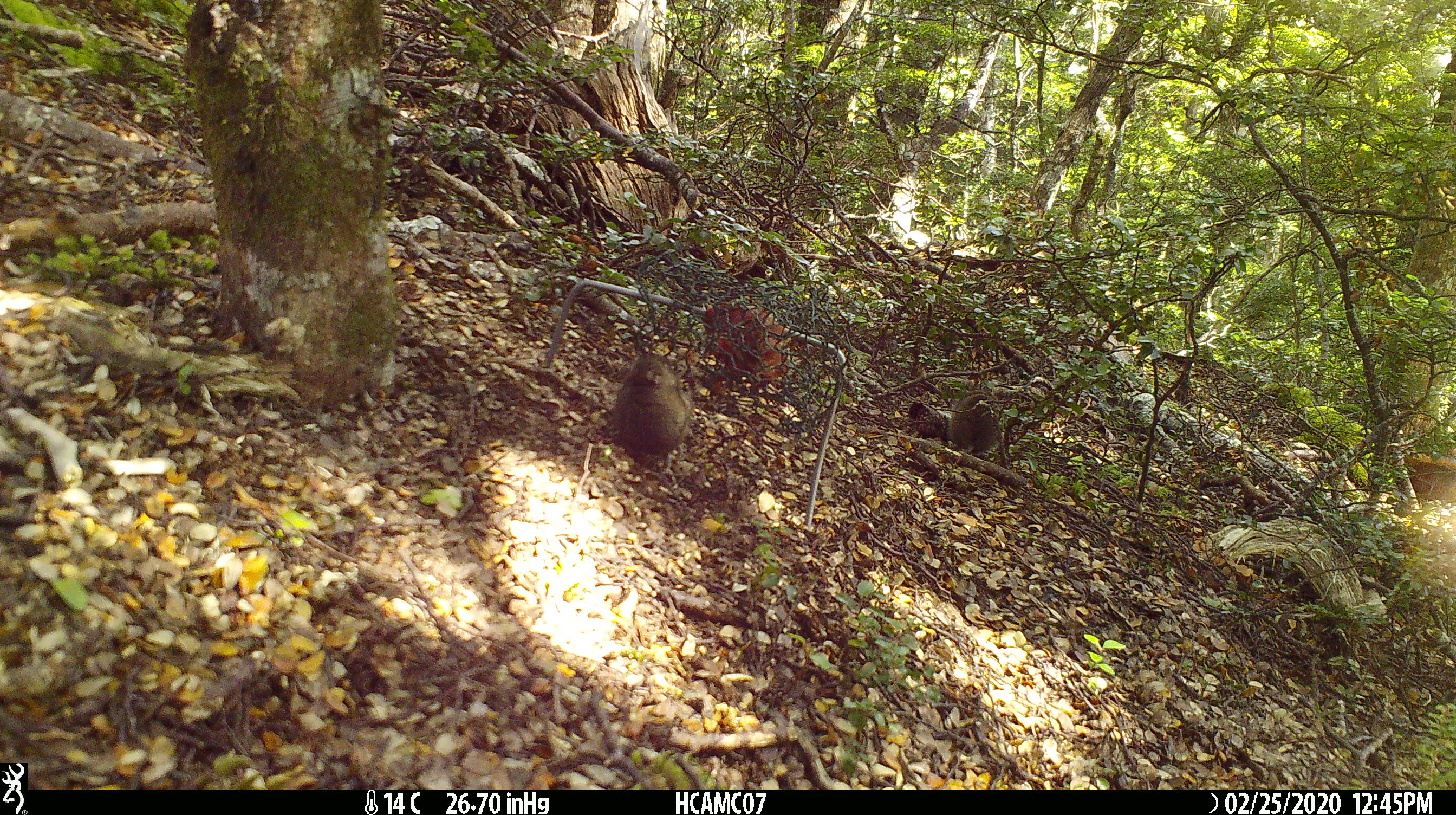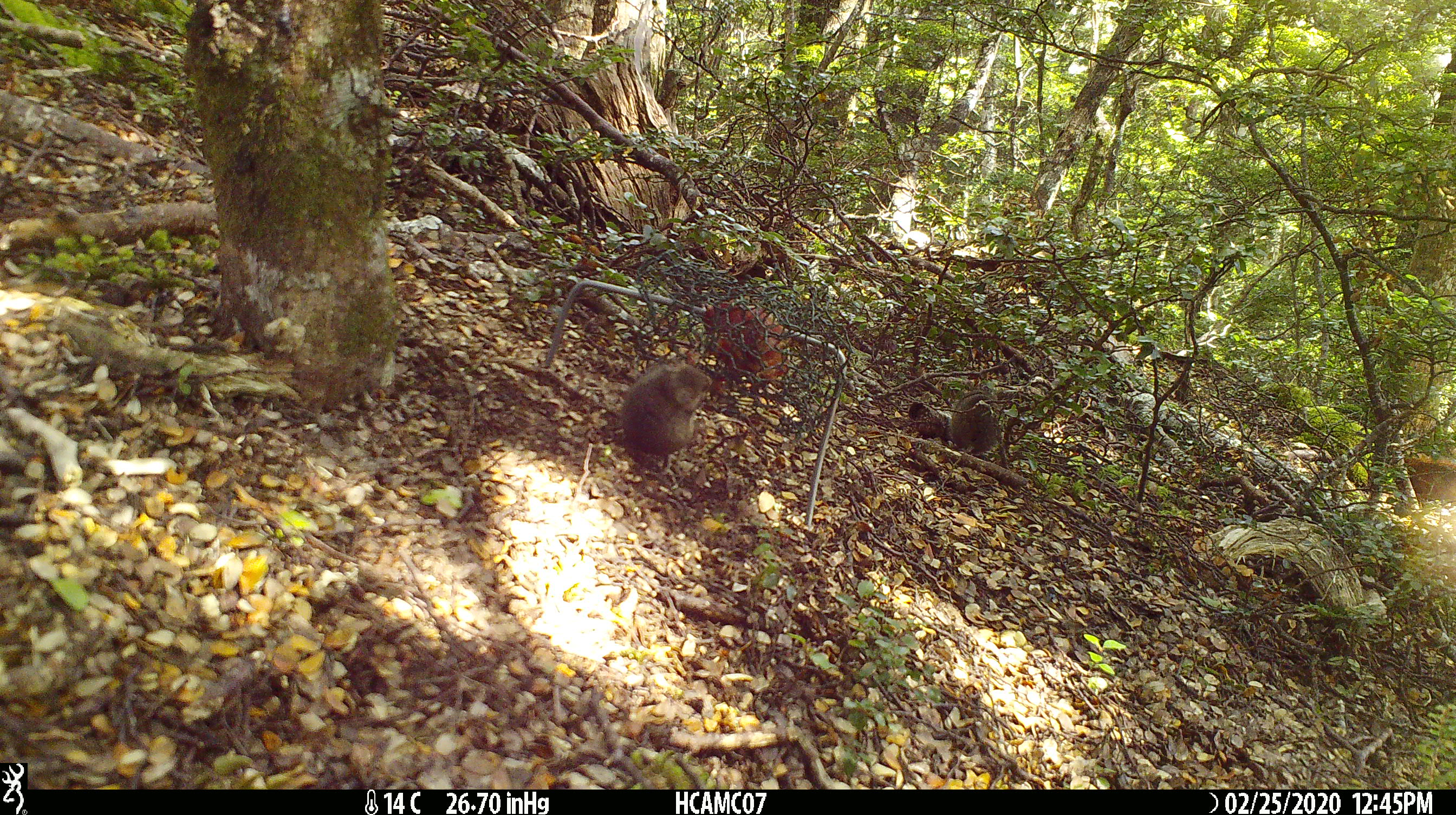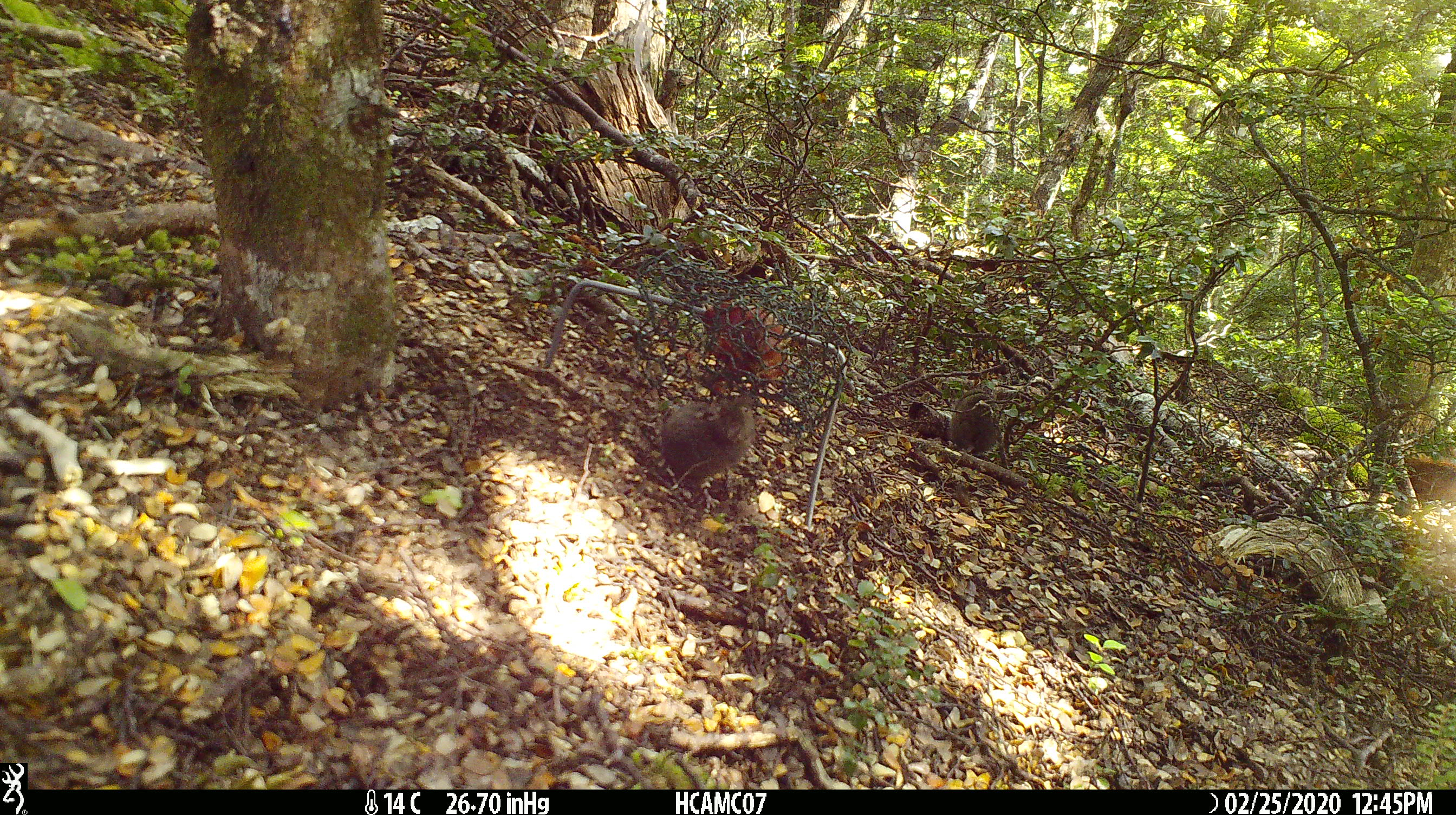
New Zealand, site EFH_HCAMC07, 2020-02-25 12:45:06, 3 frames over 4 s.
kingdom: Animalia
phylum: Chordata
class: Mammalia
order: Rodentia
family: Muridae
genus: Mus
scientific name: Mus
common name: mouse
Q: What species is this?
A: Mouse (Mus).